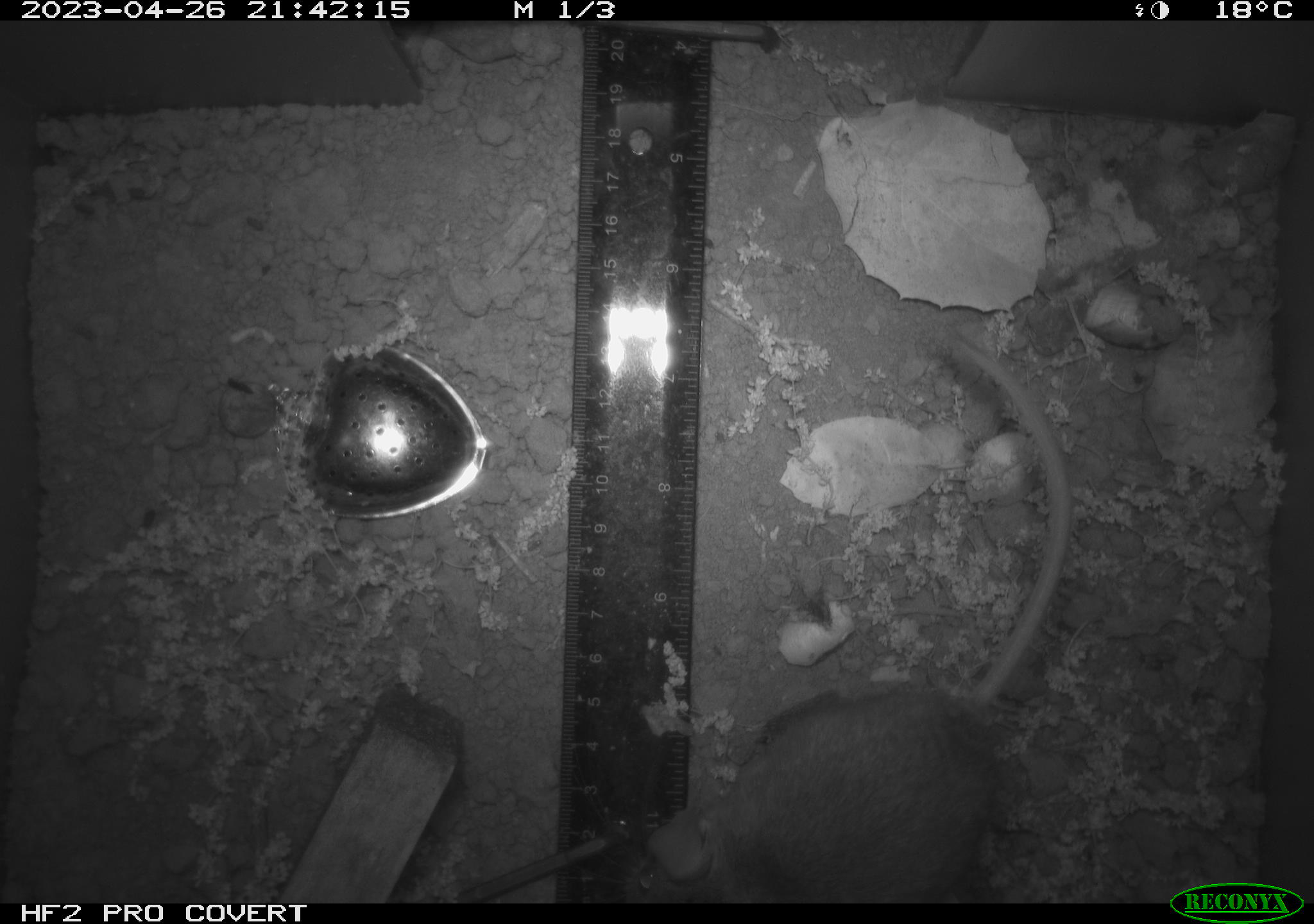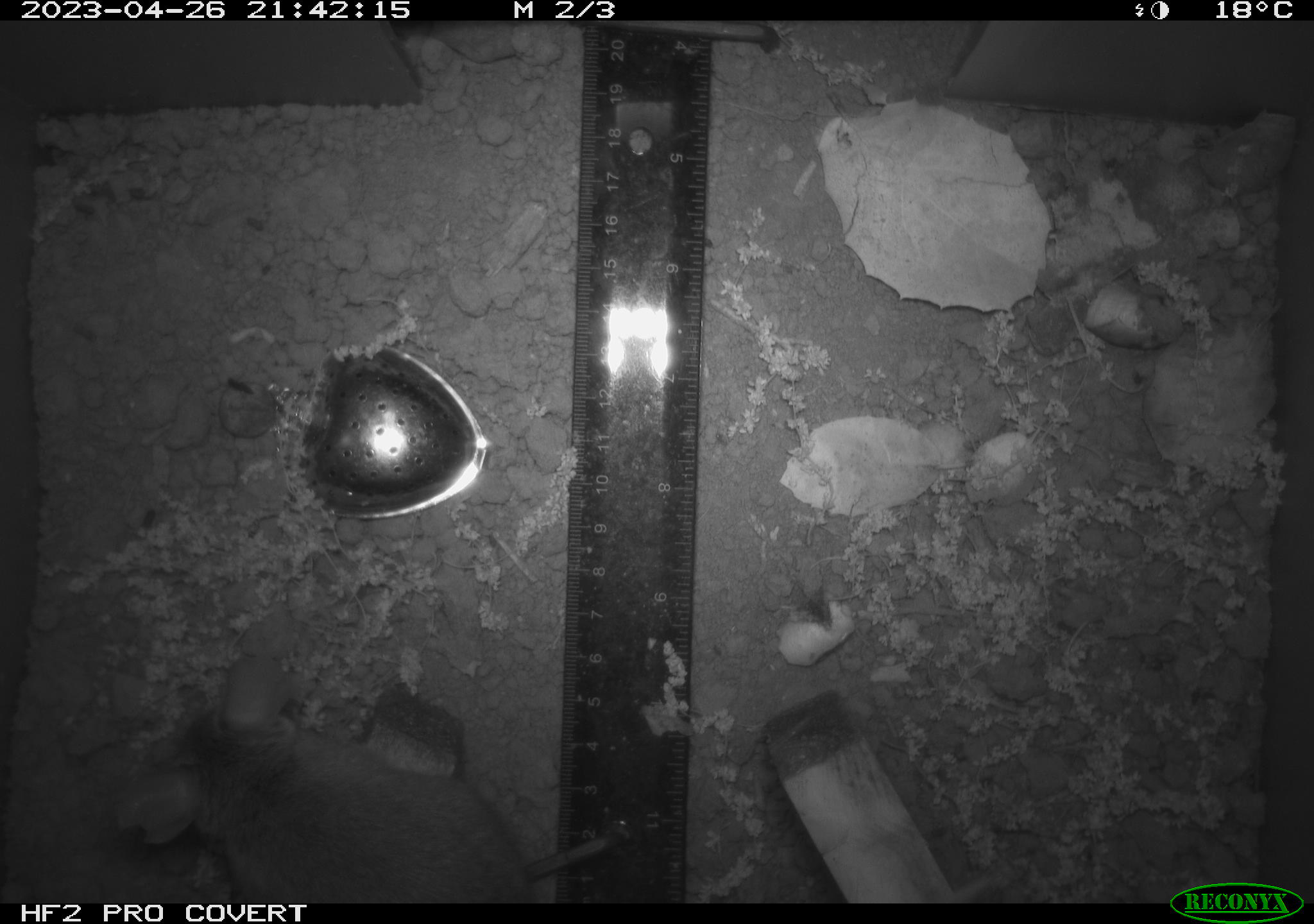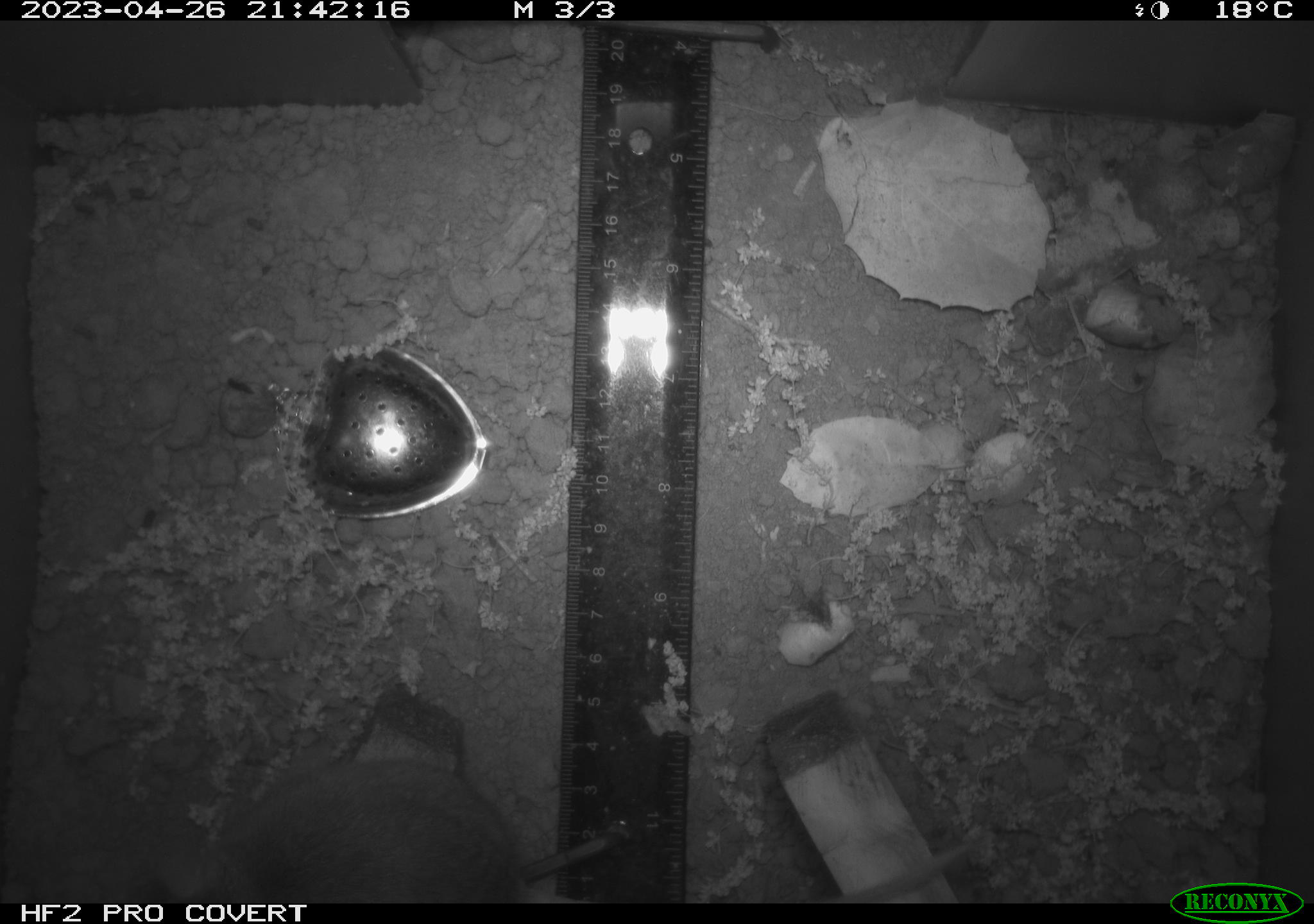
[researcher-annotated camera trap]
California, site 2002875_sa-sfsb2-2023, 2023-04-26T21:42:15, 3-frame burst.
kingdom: Animalia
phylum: Chordata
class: Mammalia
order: Rodentia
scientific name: Rodentia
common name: mouse species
Mouse species (Rodentia).